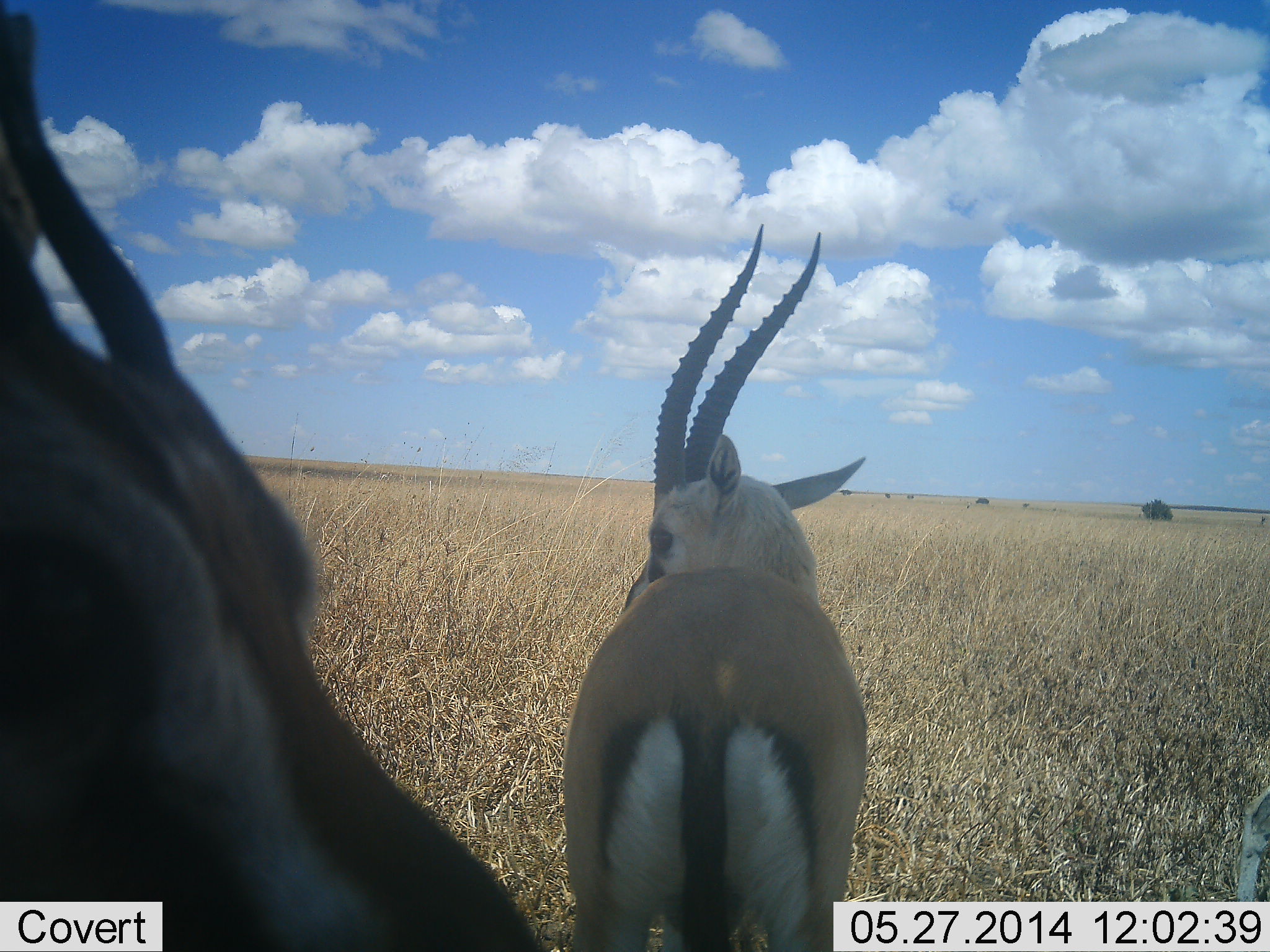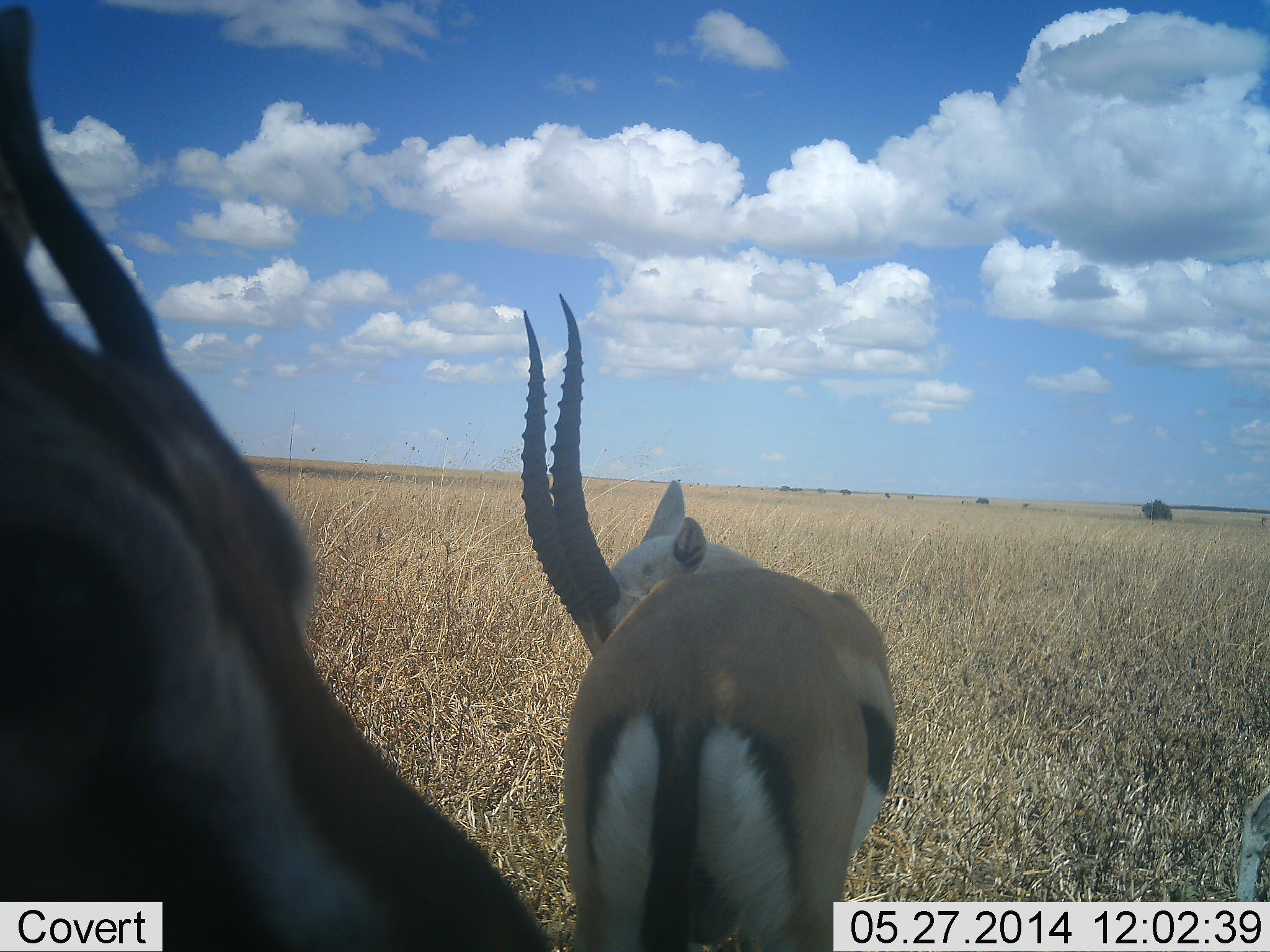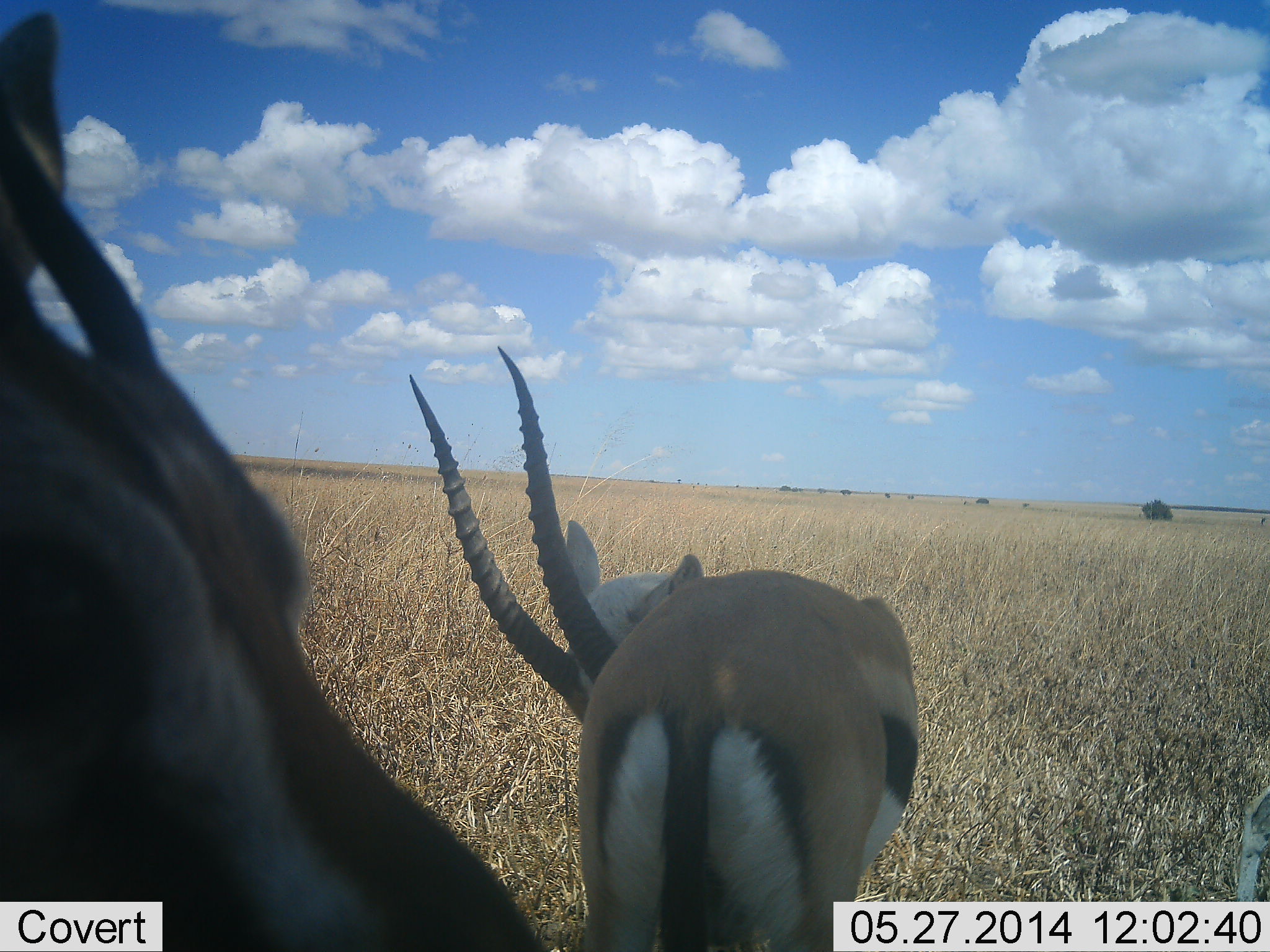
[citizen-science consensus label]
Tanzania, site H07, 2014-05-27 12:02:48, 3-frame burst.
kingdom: Animalia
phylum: Chordata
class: Mammalia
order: Artiodactyla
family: Bovidae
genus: Eudorcas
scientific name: Eudorcas thomsonii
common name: thomson's gazelle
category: gazellethomsons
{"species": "gazellethomsons (thomson's gazelle) (Eudorcas thomsonii)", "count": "2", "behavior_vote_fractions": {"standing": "100%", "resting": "0%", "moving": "0%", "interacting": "10%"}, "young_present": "0%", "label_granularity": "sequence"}